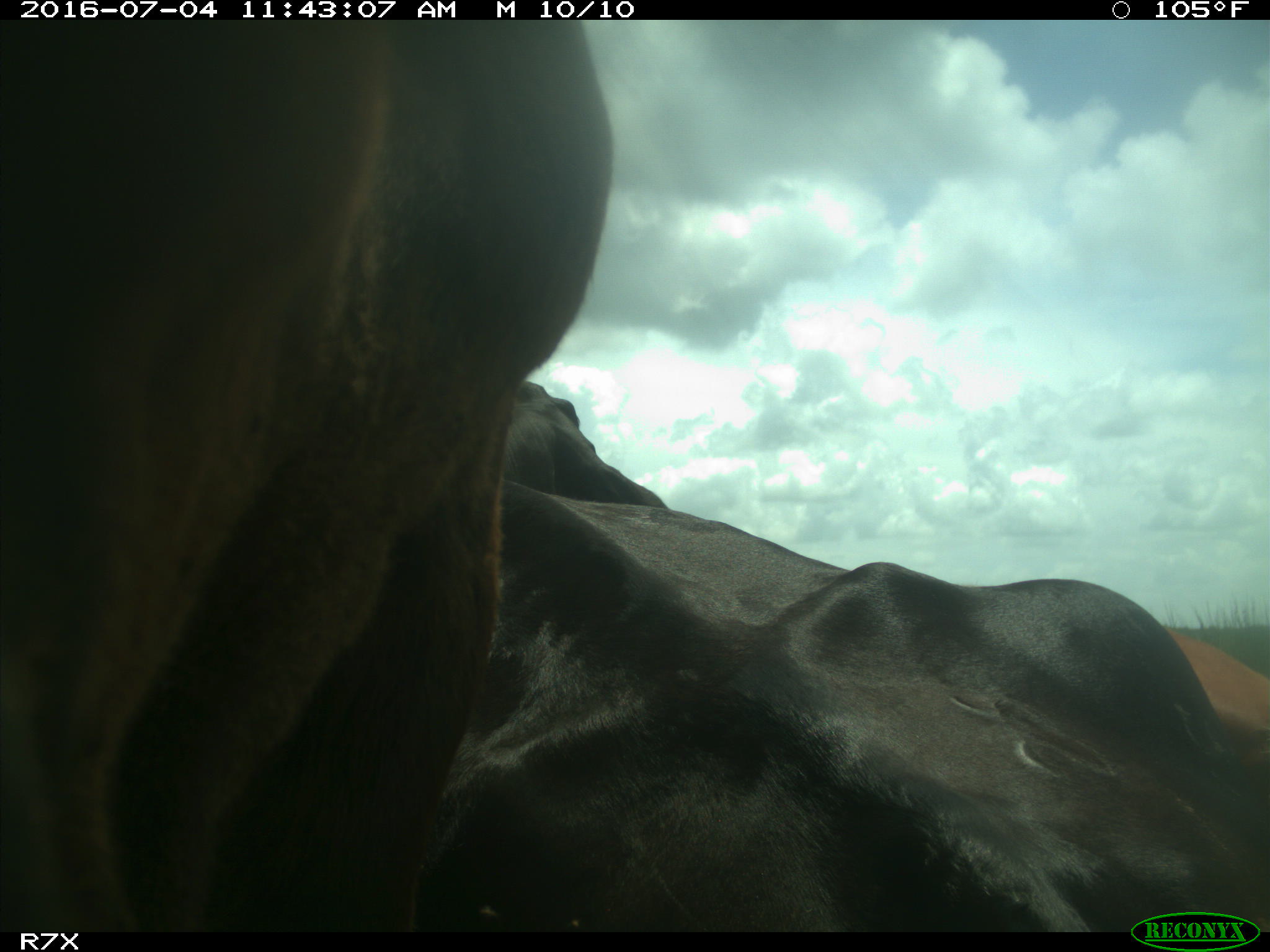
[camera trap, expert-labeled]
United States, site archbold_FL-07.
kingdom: Animalia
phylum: Chordata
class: Mammalia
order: Artiodactyla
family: Bovidae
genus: Bos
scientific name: Bos taurus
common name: domestic cow